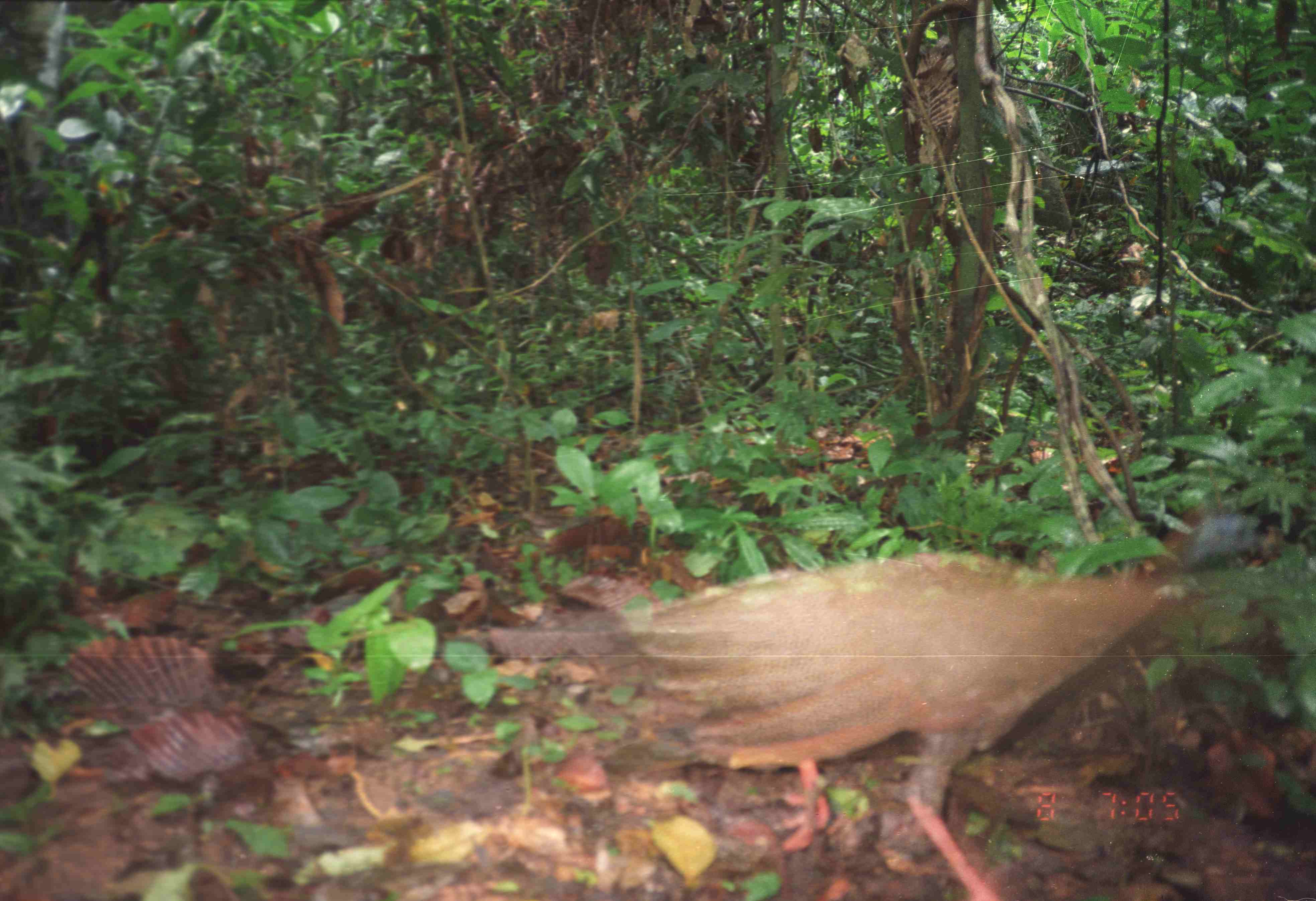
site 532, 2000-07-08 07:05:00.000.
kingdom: Animalia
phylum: Chordata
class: Aves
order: Galliformes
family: Phasianidae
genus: Argusianus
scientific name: Argusianus argus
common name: great argus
Argusianus argus (great argus), count 1.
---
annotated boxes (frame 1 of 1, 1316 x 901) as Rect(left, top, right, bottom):
argusianus argus: Rect(477, 504, 1273, 901)